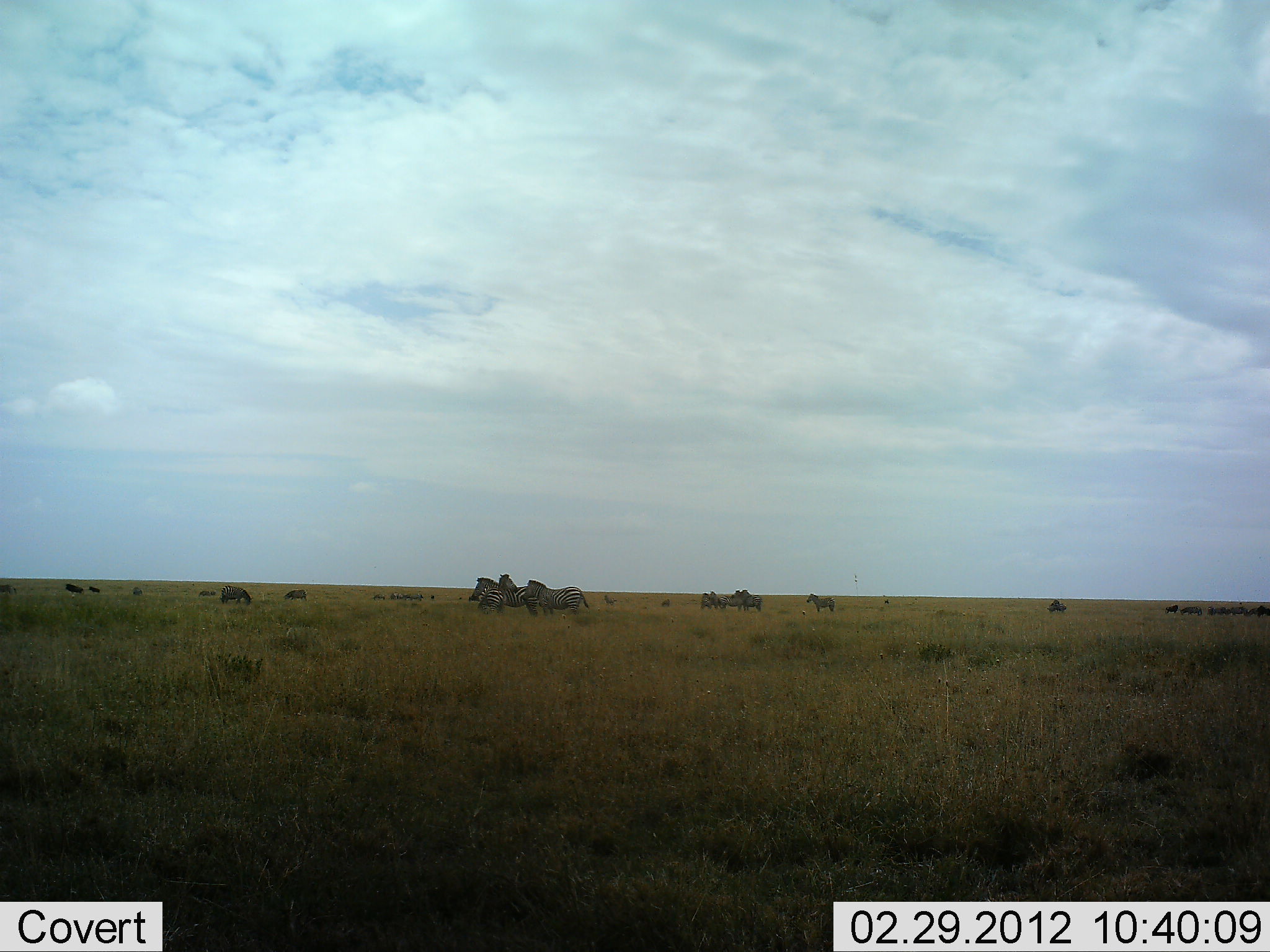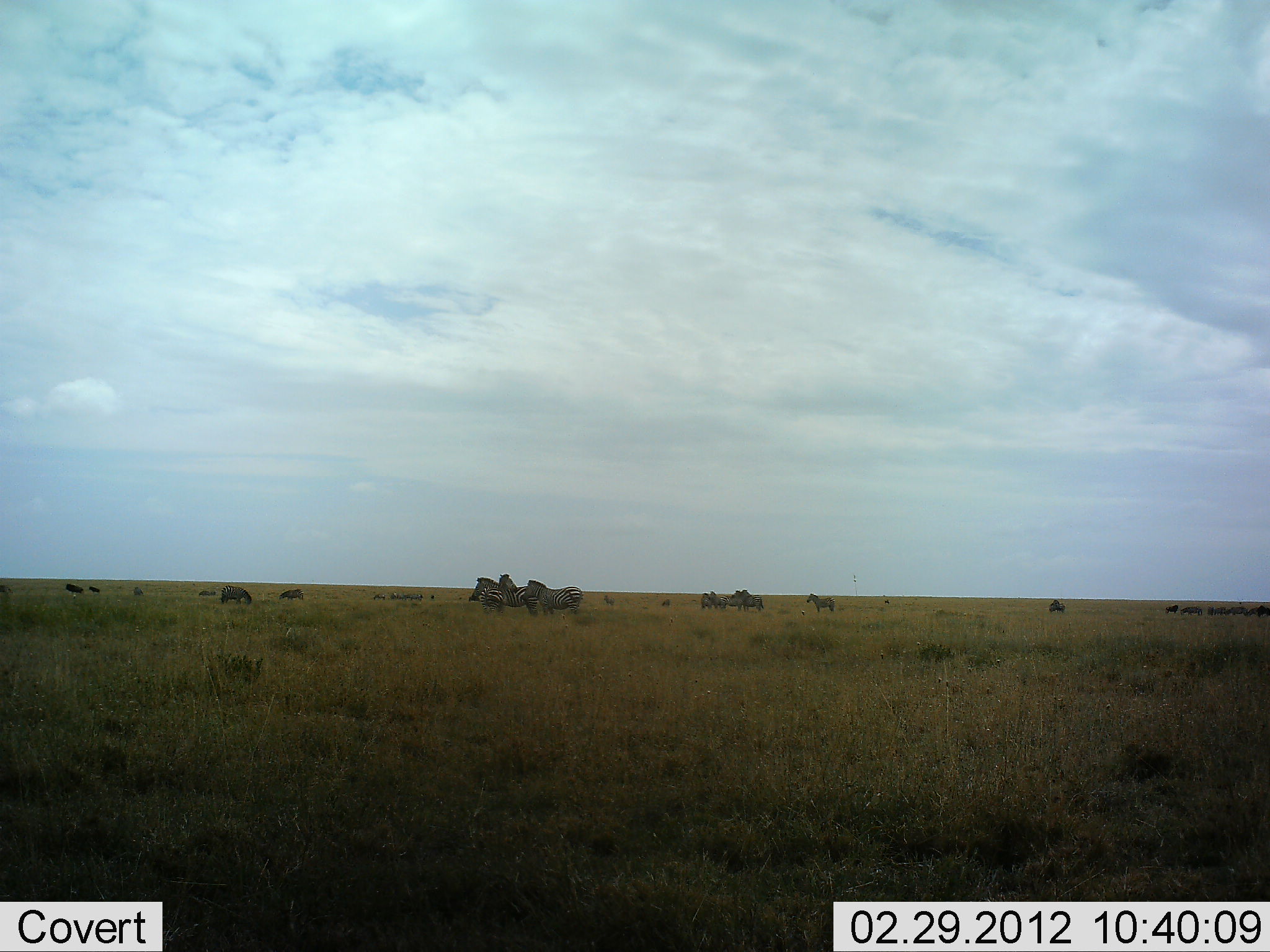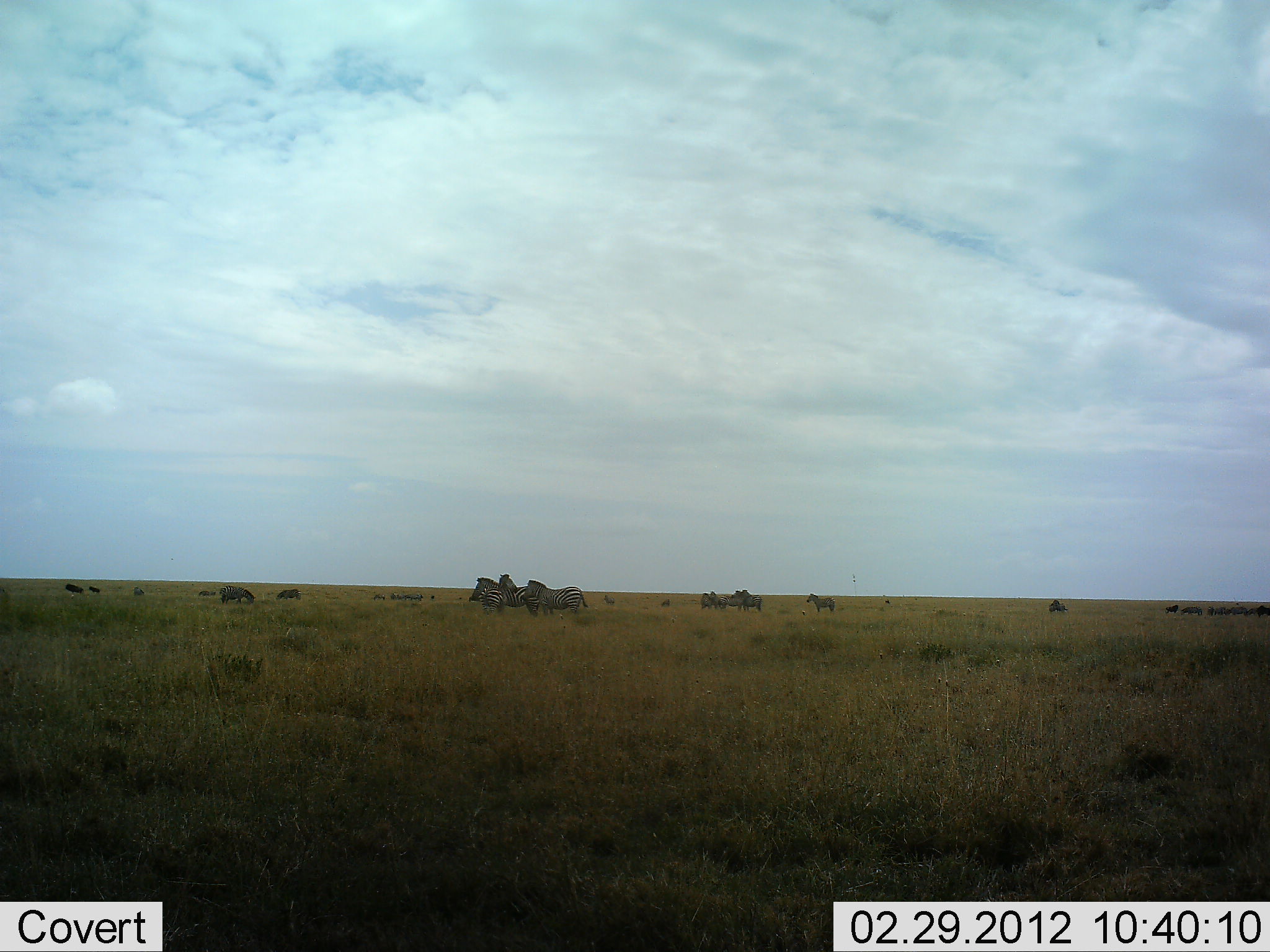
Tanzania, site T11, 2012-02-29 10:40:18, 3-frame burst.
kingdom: Animalia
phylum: Chordata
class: Mammalia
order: Perissodactyla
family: Equidae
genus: Equus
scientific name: Equus quagga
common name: plains zebra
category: zebra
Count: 11-50.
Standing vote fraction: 86%.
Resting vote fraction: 9%.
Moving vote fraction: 9%.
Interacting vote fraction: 0%.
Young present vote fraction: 0%.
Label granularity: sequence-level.